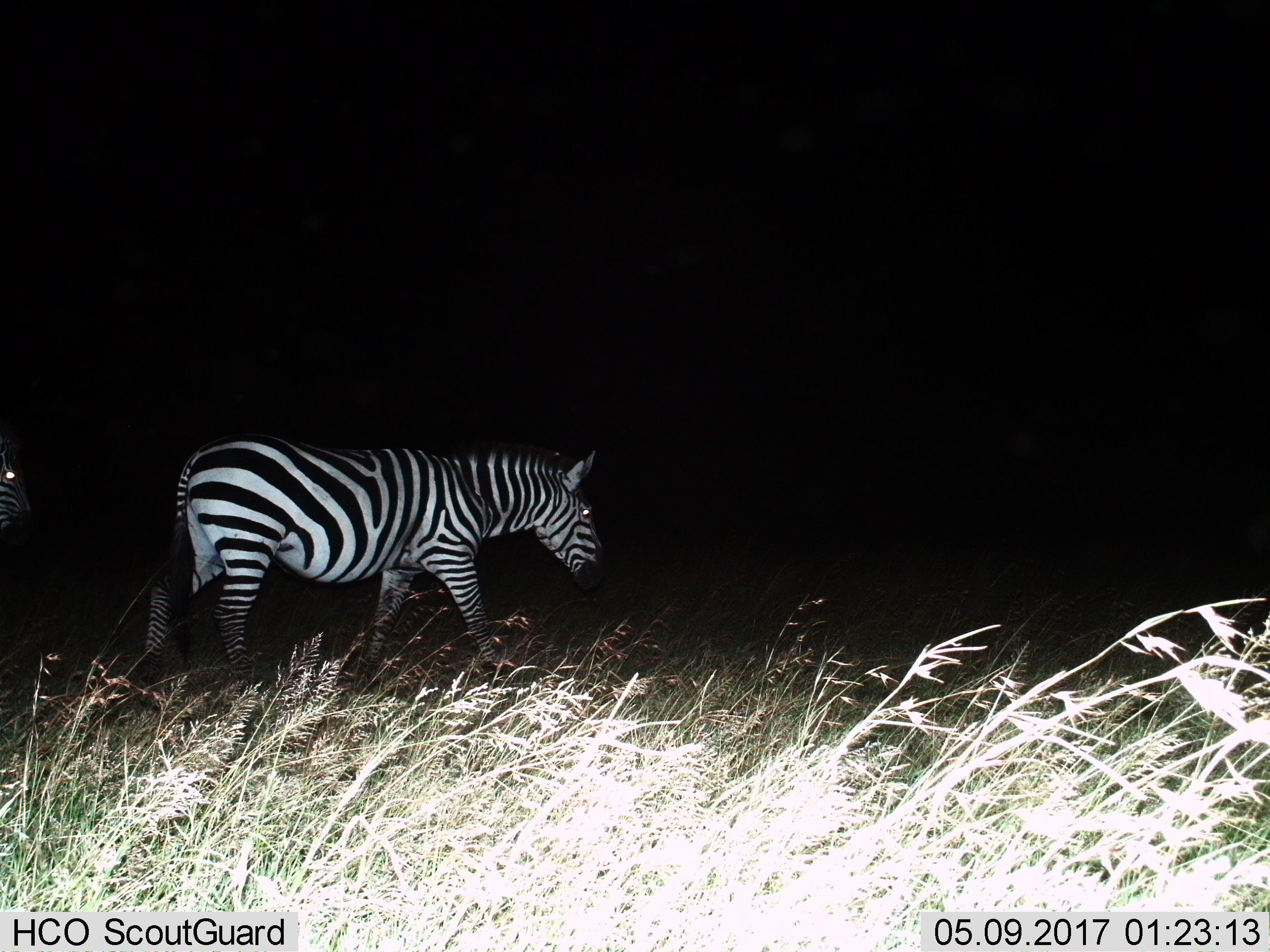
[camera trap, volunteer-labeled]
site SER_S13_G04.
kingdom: Animalia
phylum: Chordata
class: Mammalia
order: Perissodactyla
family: Equidae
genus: Equus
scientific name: Equus quagga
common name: plains zebra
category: zebraplains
Zebraplains (plains zebra) (Equus quagga), count 2. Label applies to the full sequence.